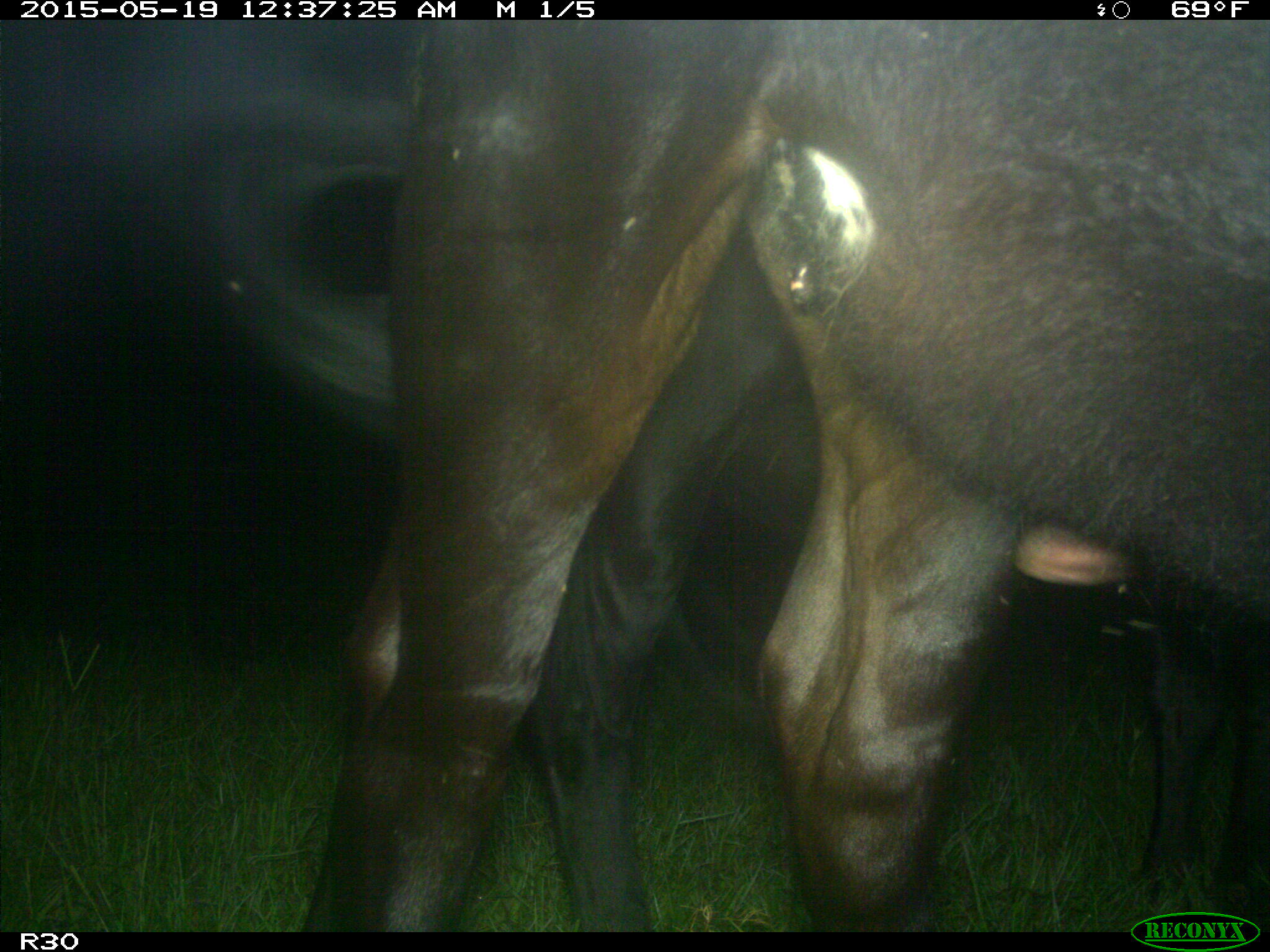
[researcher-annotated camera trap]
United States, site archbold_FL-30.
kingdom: Animalia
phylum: Chordata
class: Mammalia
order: Artiodactyla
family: Bovidae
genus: Bos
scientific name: Bos taurus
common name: domestic cow